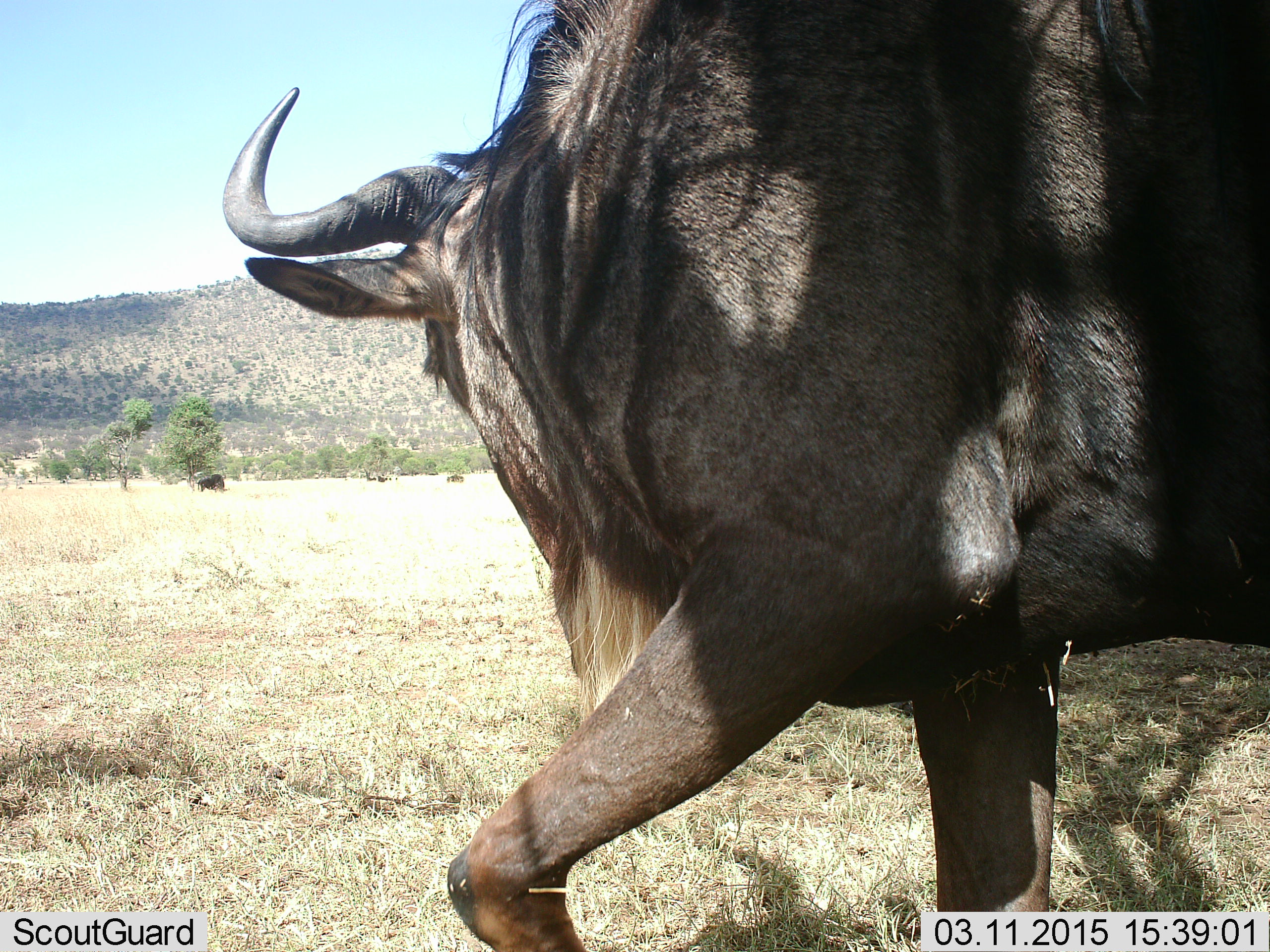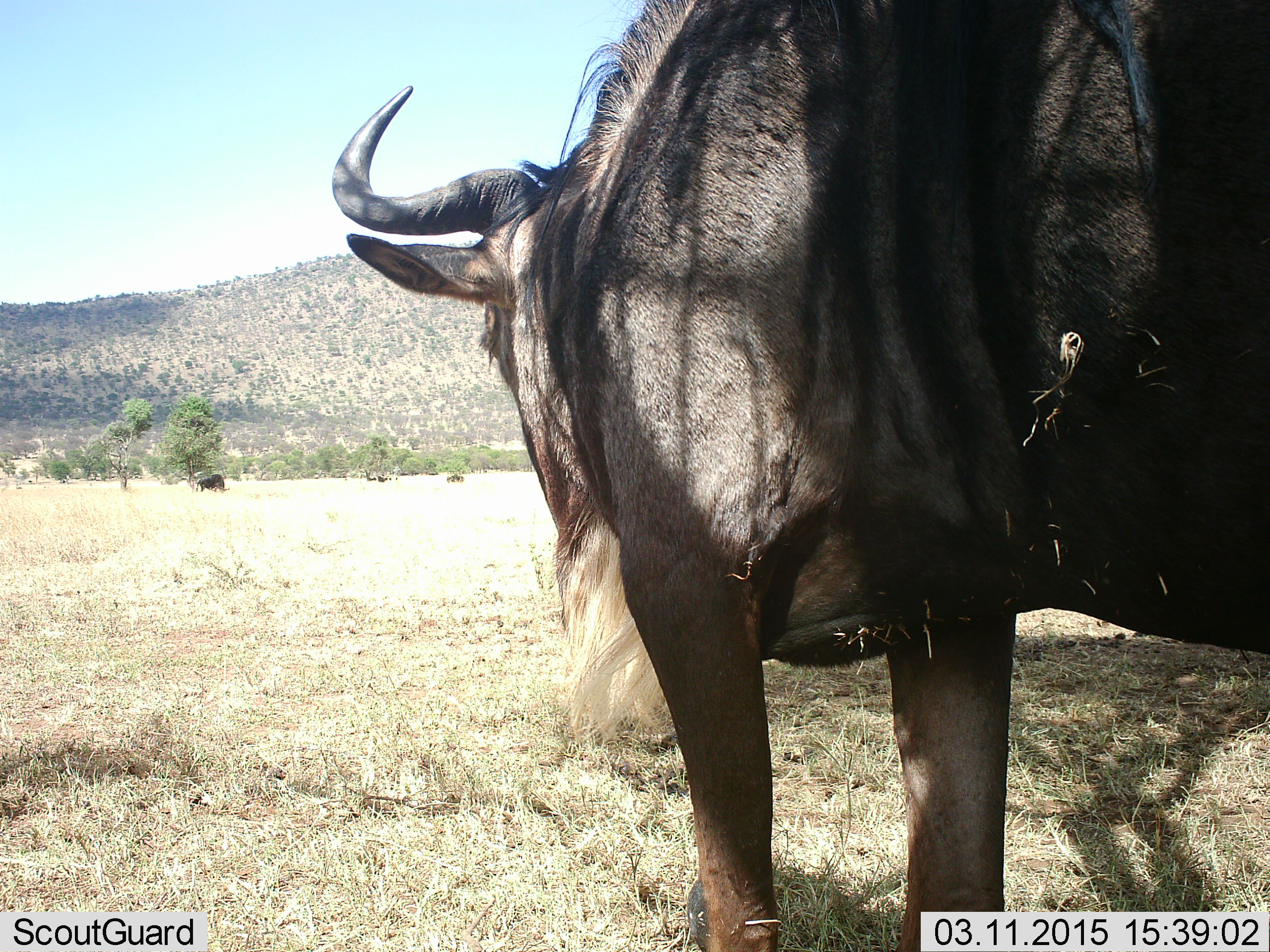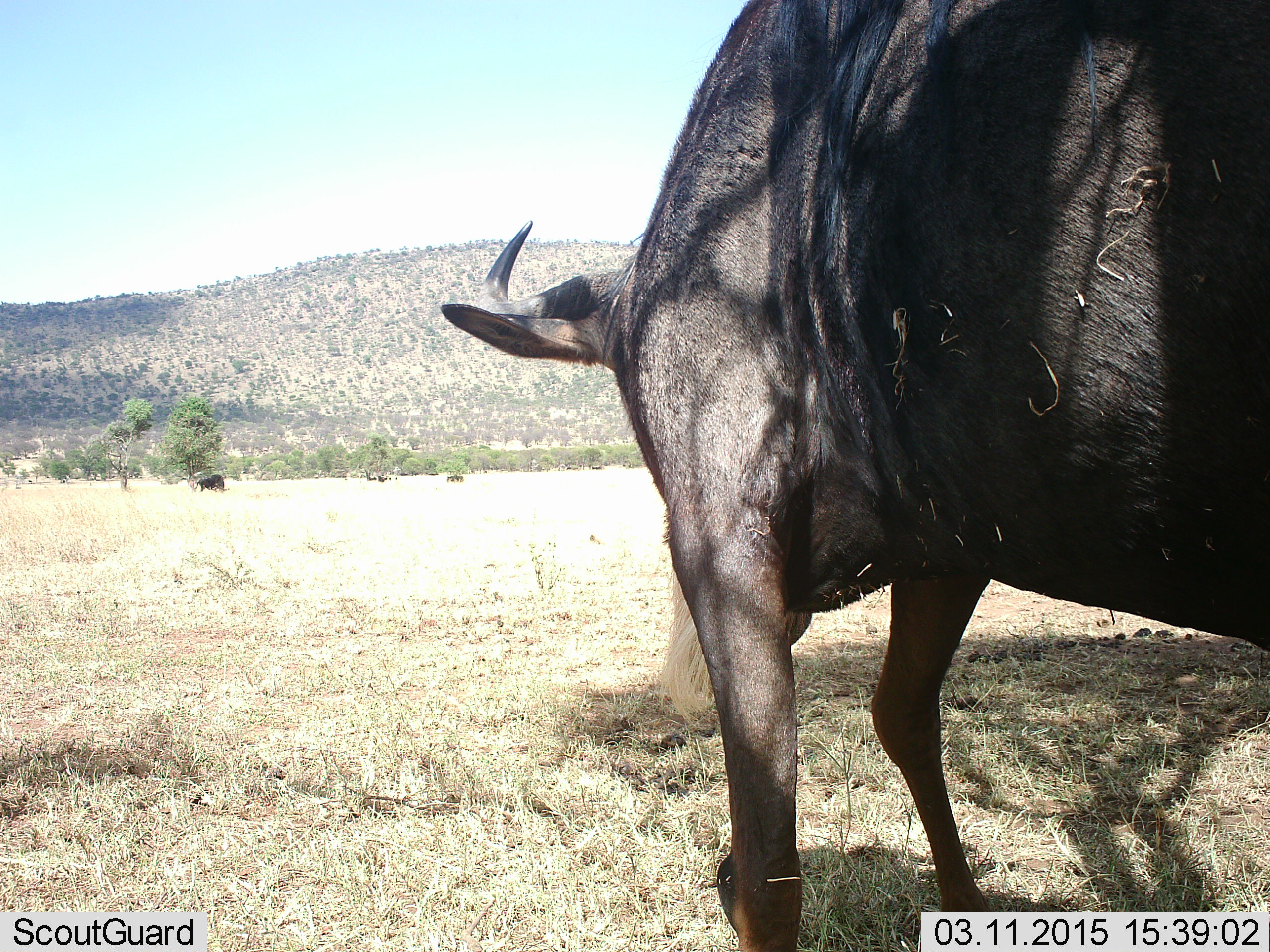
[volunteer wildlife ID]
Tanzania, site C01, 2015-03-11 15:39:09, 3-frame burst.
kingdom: Animalia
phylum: Chordata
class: Mammalia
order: Artiodactyla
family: Bovidae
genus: Connochaetes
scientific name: Connochaetes taurinus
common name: blue wildebeest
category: wildebeest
Wildebeest (blue wildebeest) (Connochaetes taurinus), count 2. Behavior (volunteer vote fractions): standing 80%, resting 20%, moving 30%, interacting 0%. Young present (vote fraction): 0%. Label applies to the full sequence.